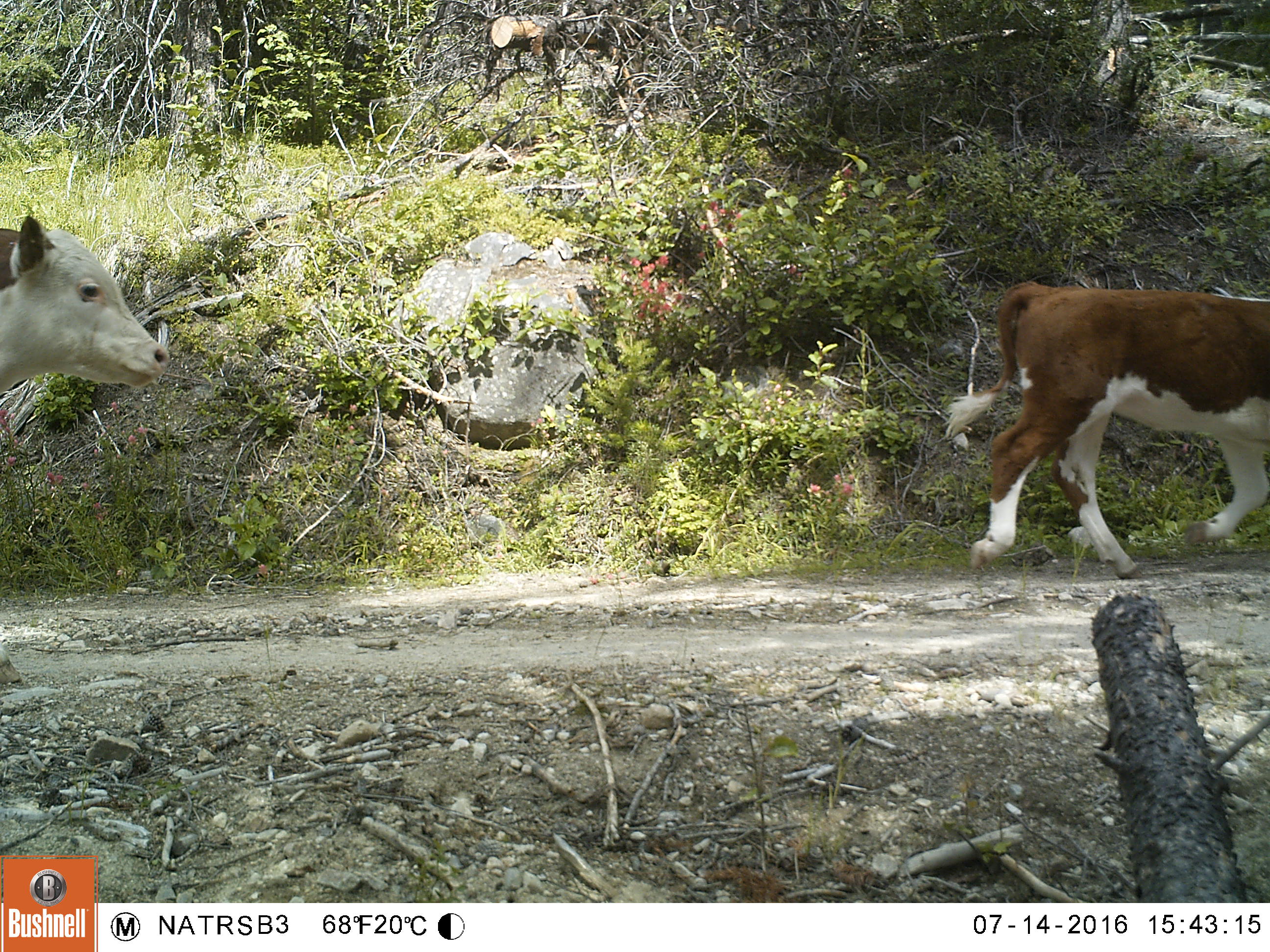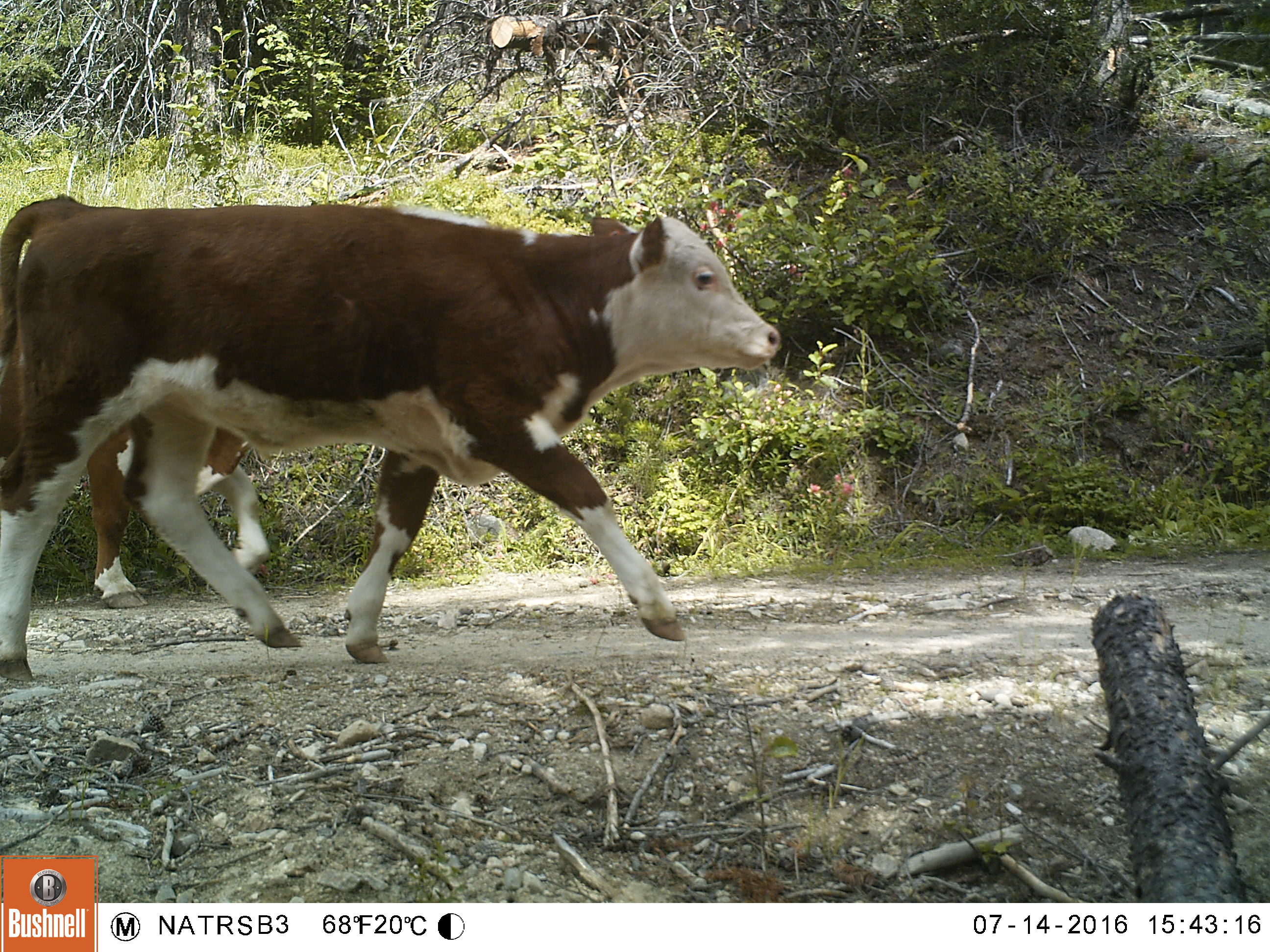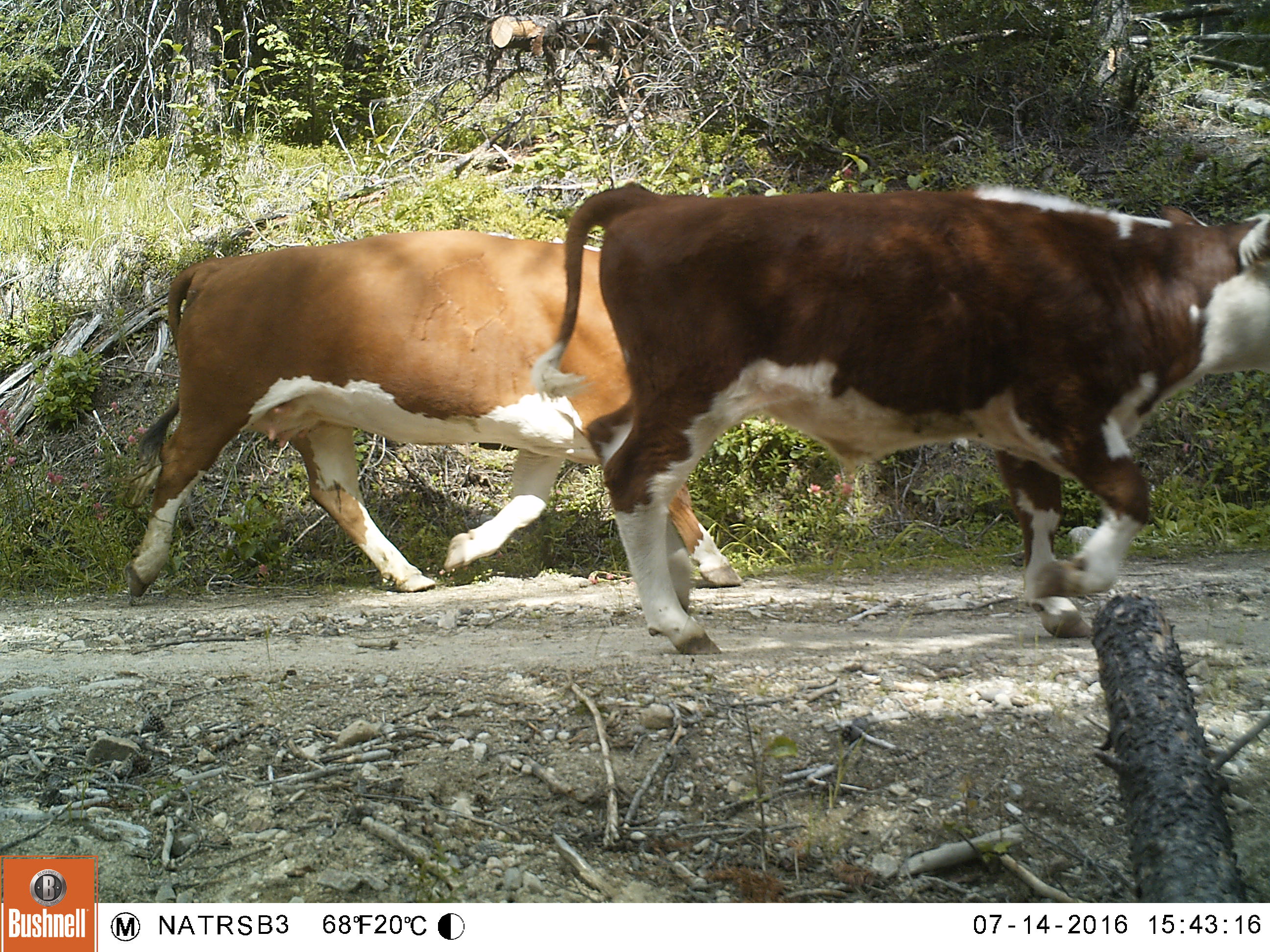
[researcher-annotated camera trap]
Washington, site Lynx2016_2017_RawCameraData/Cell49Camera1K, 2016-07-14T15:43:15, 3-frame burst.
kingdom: Animalia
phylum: Chordata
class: Mammalia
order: Artiodactyla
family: Bovidae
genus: Bos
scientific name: Bos taurus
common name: domestic cattle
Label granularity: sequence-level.